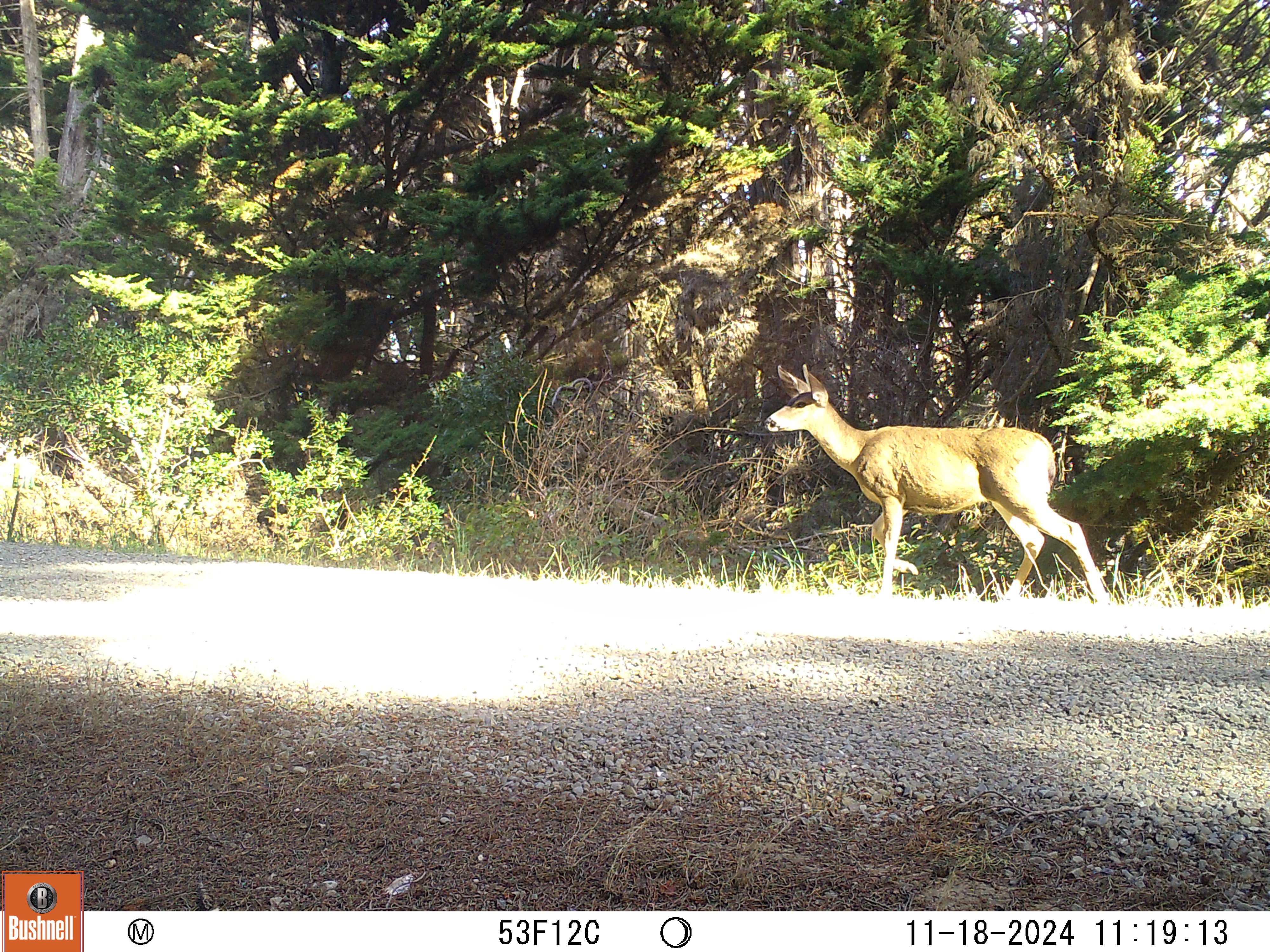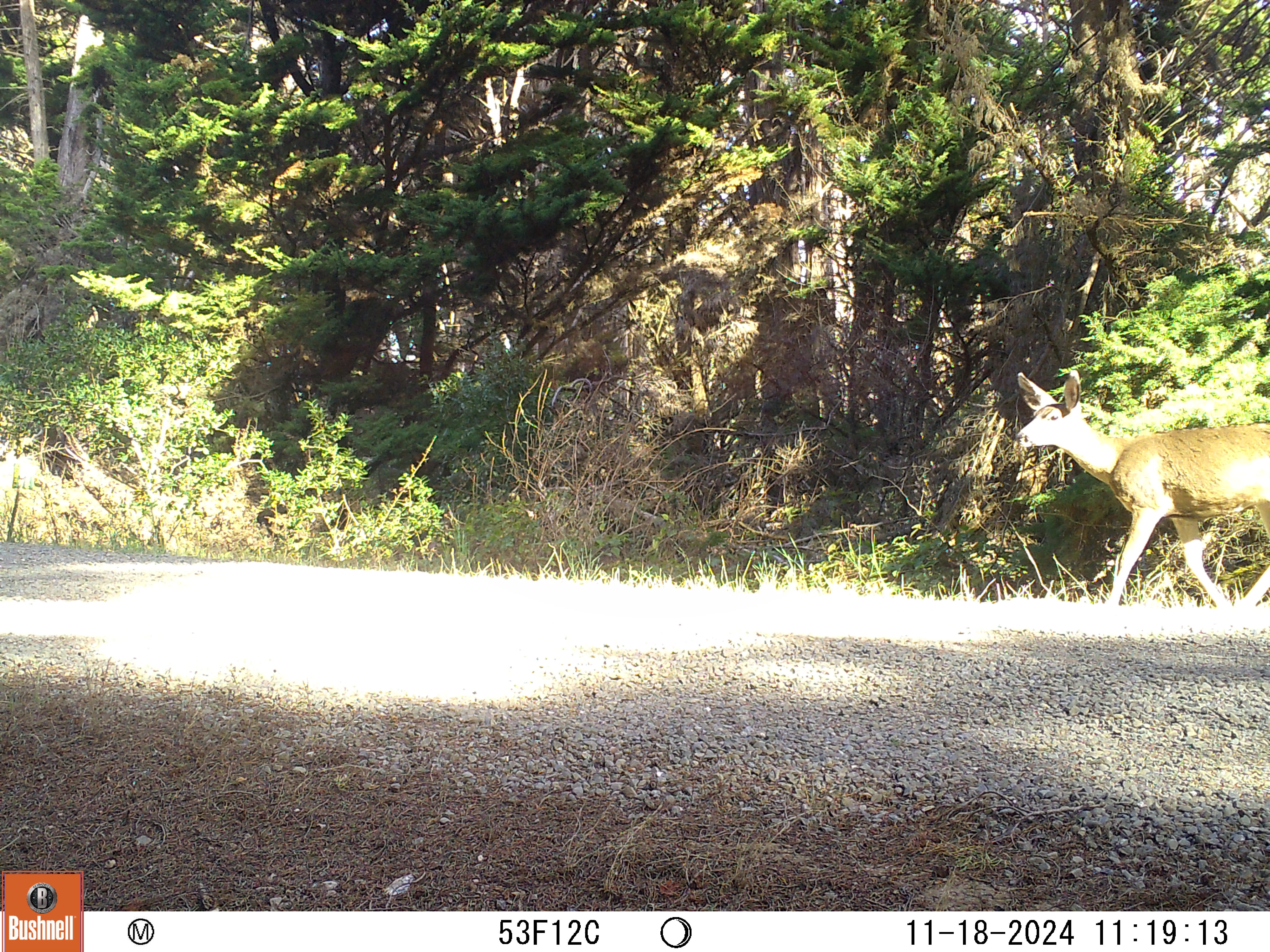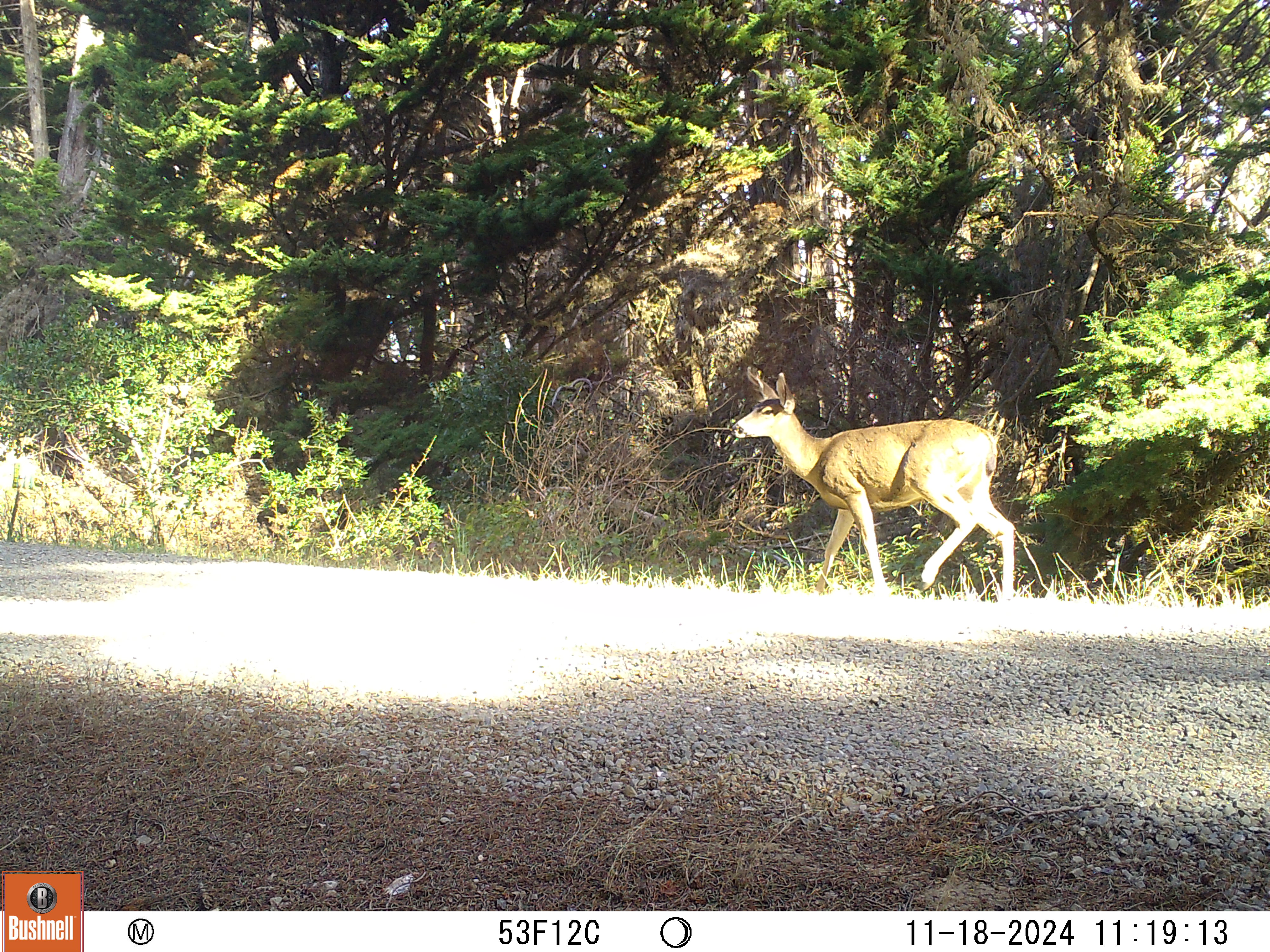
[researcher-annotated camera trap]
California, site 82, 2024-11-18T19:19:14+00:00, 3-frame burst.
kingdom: Animalia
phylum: Chordata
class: Mammalia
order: Artiodactyla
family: Cervidae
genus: Odocoileus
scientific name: Odocoileus hemionus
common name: mule deer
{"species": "mule deer (Odocoileus hemionus)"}